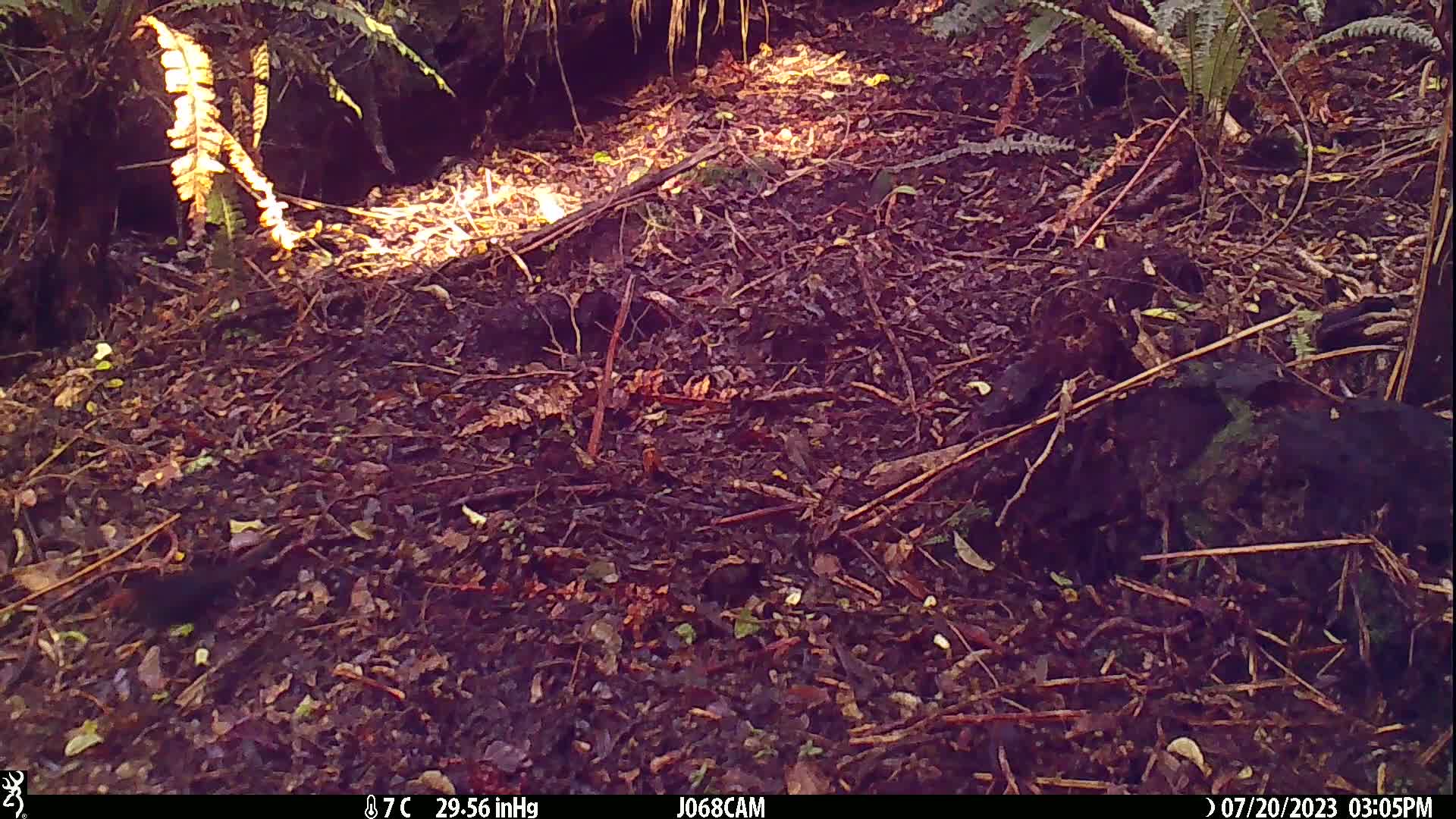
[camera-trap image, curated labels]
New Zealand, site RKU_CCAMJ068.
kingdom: Animalia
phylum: Chordata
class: Aves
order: Passeriformes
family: Turdidae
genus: Turdus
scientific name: Turdus merula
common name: eurasian blackbird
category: blackbird